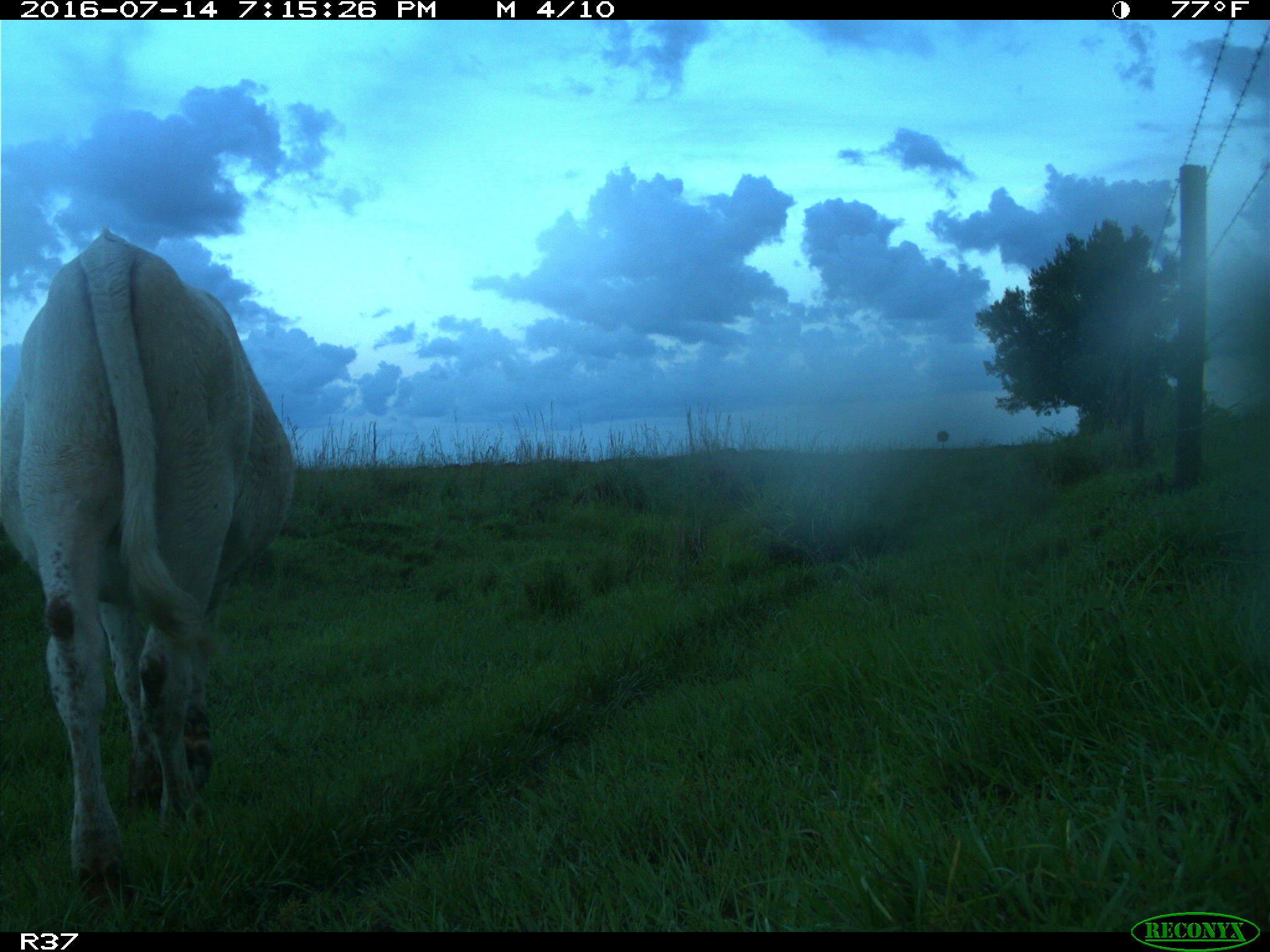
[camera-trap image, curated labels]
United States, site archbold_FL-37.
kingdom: Animalia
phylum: Chordata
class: Mammalia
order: Artiodactyla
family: Bovidae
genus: Bos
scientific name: Bos taurus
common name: domestic cow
Bos taurus (domestic cow).